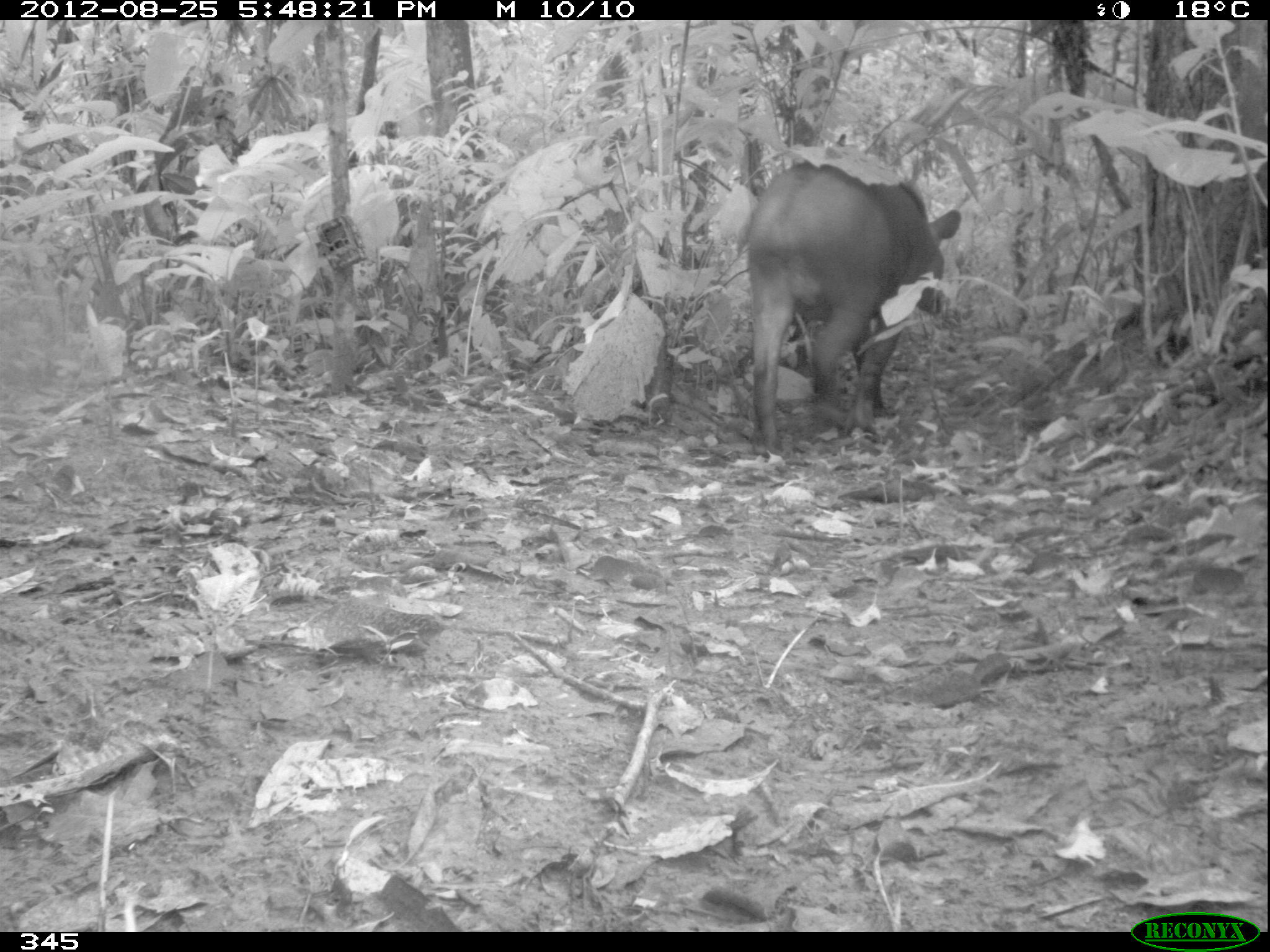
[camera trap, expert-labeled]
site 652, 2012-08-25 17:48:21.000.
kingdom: Animalia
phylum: Chordata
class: Mammalia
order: Perissodactyla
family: Tapiridae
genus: Tapirus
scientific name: Tapirus terrestris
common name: south american tapir